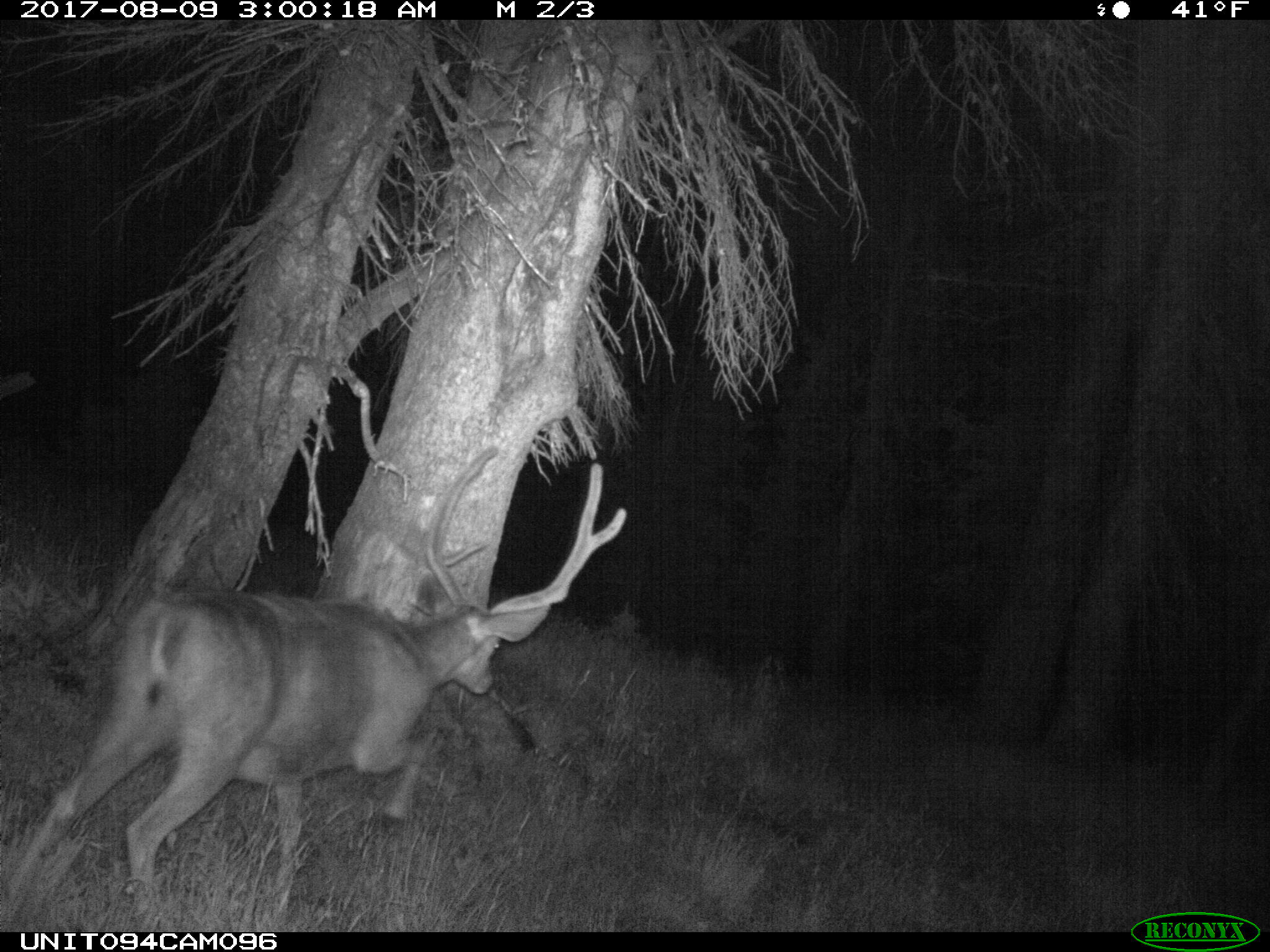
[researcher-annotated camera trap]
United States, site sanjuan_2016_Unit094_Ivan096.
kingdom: Animalia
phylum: Chordata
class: Mammalia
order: Artiodactyla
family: Cervidae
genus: Odocoileus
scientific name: Odocoileus hemionus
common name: mule deer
Odocoileus hemionus (mule deer).